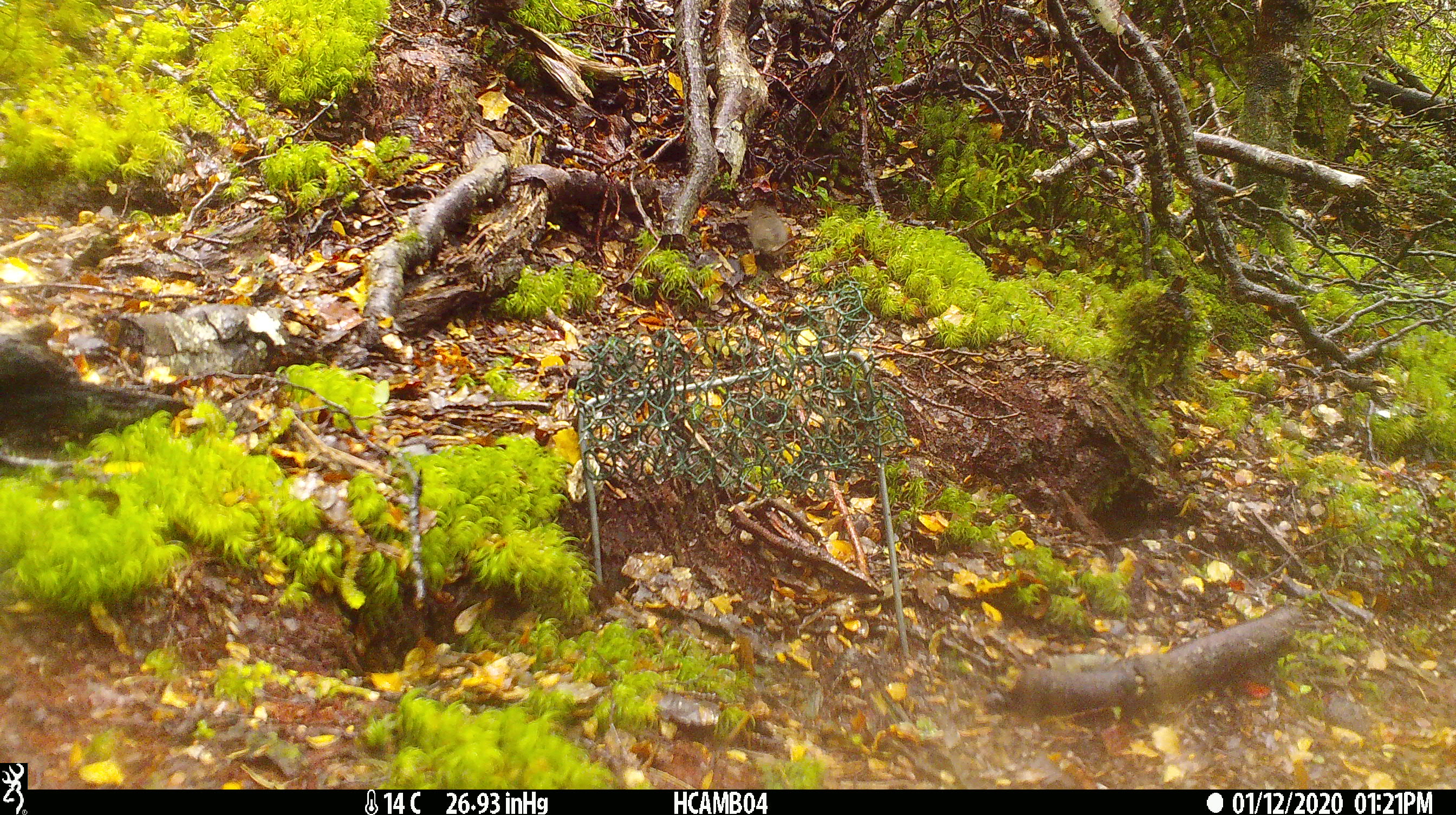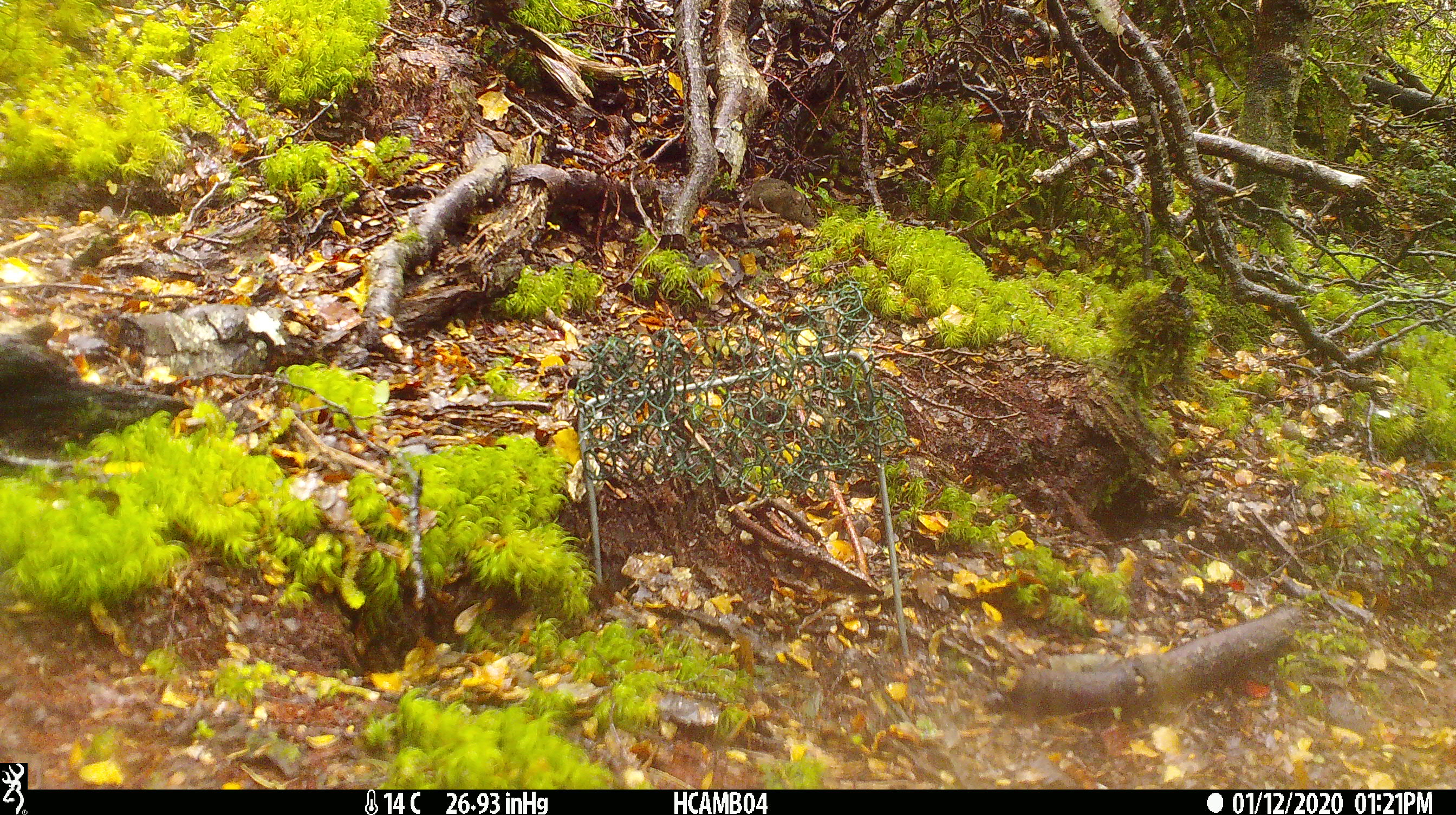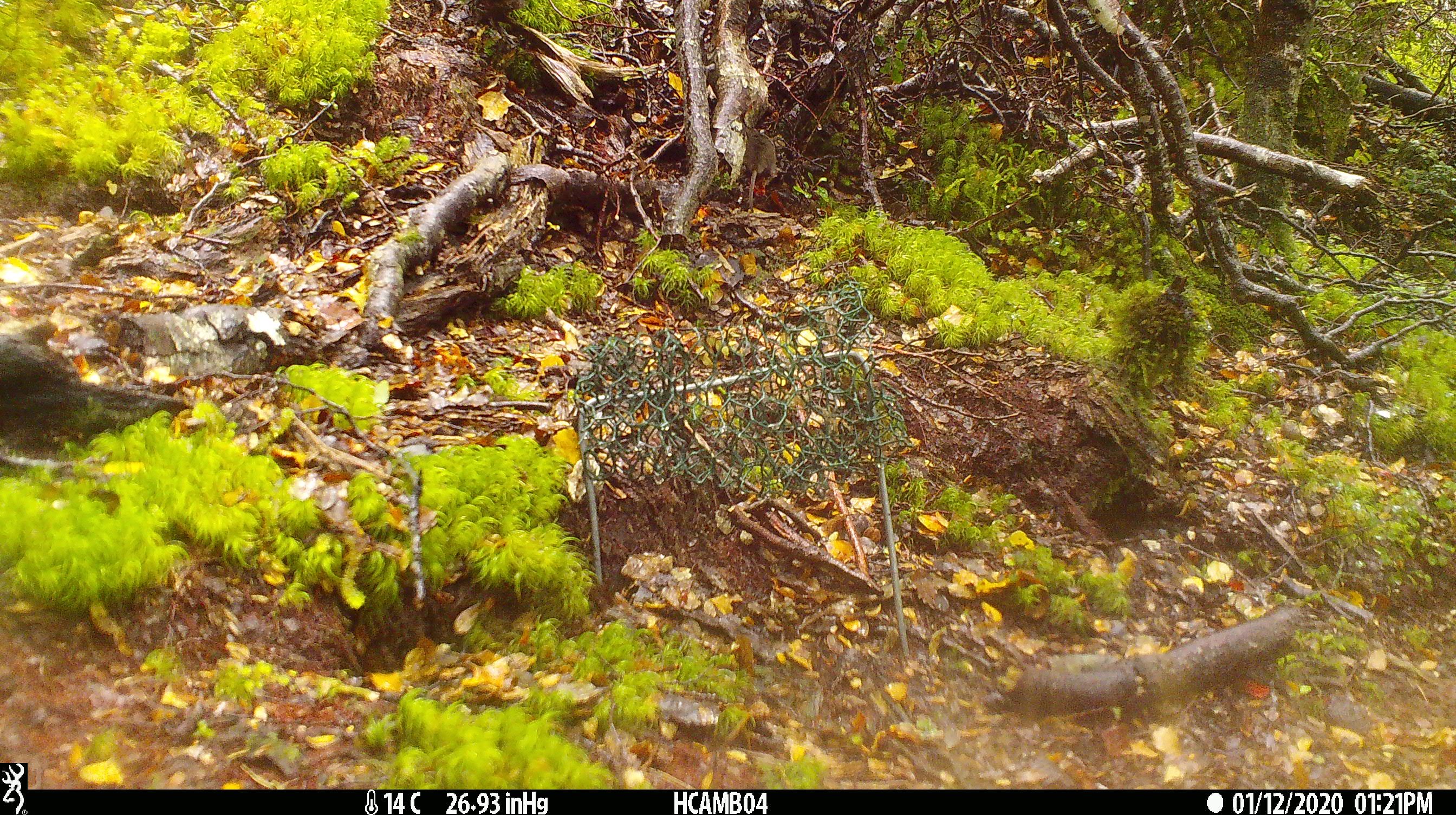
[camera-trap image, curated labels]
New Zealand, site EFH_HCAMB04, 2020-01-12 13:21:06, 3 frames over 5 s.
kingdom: Animalia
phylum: Chordata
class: Mammalia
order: Rodentia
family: Muridae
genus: Mus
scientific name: Mus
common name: mouse